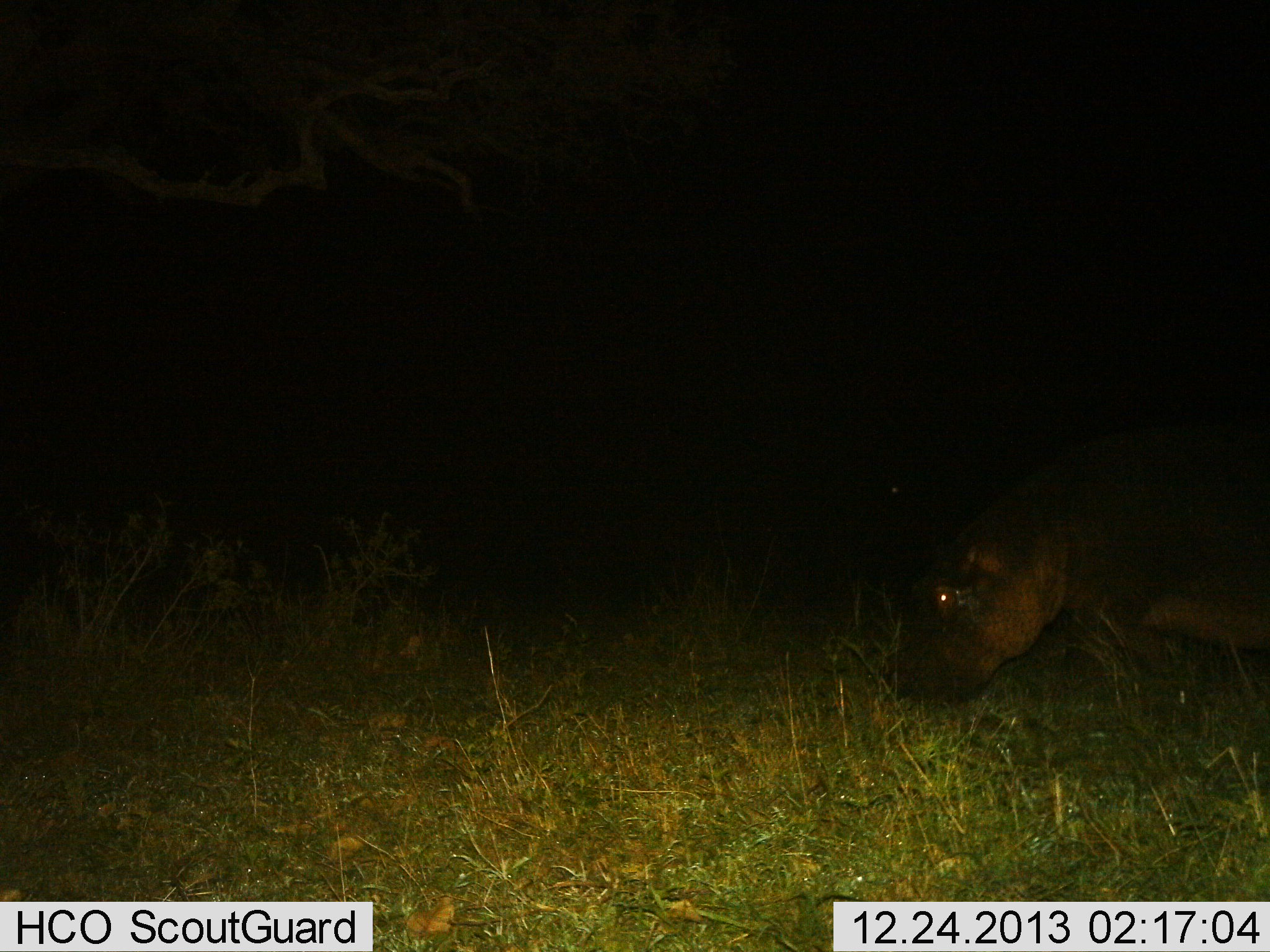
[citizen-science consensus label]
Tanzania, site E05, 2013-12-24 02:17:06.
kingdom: Animalia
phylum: Chordata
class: Mammalia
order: Artiodactyla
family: Hippopotamidae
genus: Hippopotamus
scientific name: Hippopotamus amphibius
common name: hippopotamus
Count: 1.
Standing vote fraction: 40%.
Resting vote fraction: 0%.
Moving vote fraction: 40%.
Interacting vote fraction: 0%.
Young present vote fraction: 0%.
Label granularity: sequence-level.